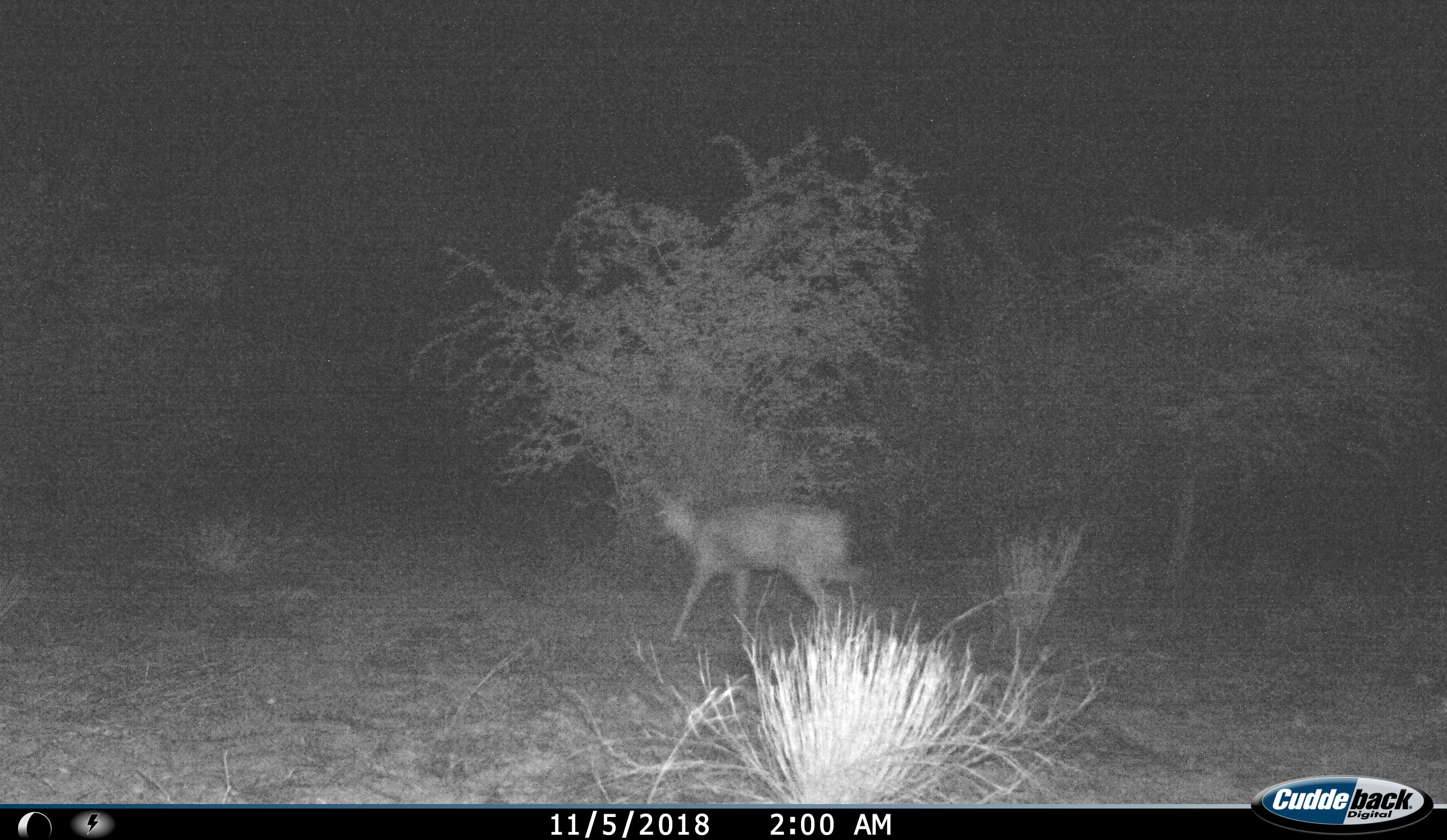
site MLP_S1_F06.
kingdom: Animalia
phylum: Chordata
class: Mammalia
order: Artiodactyla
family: Bovidae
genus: Sylvicapra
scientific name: Sylvicapra grimmia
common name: common duiker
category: duikercommongrey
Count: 1.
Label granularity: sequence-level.